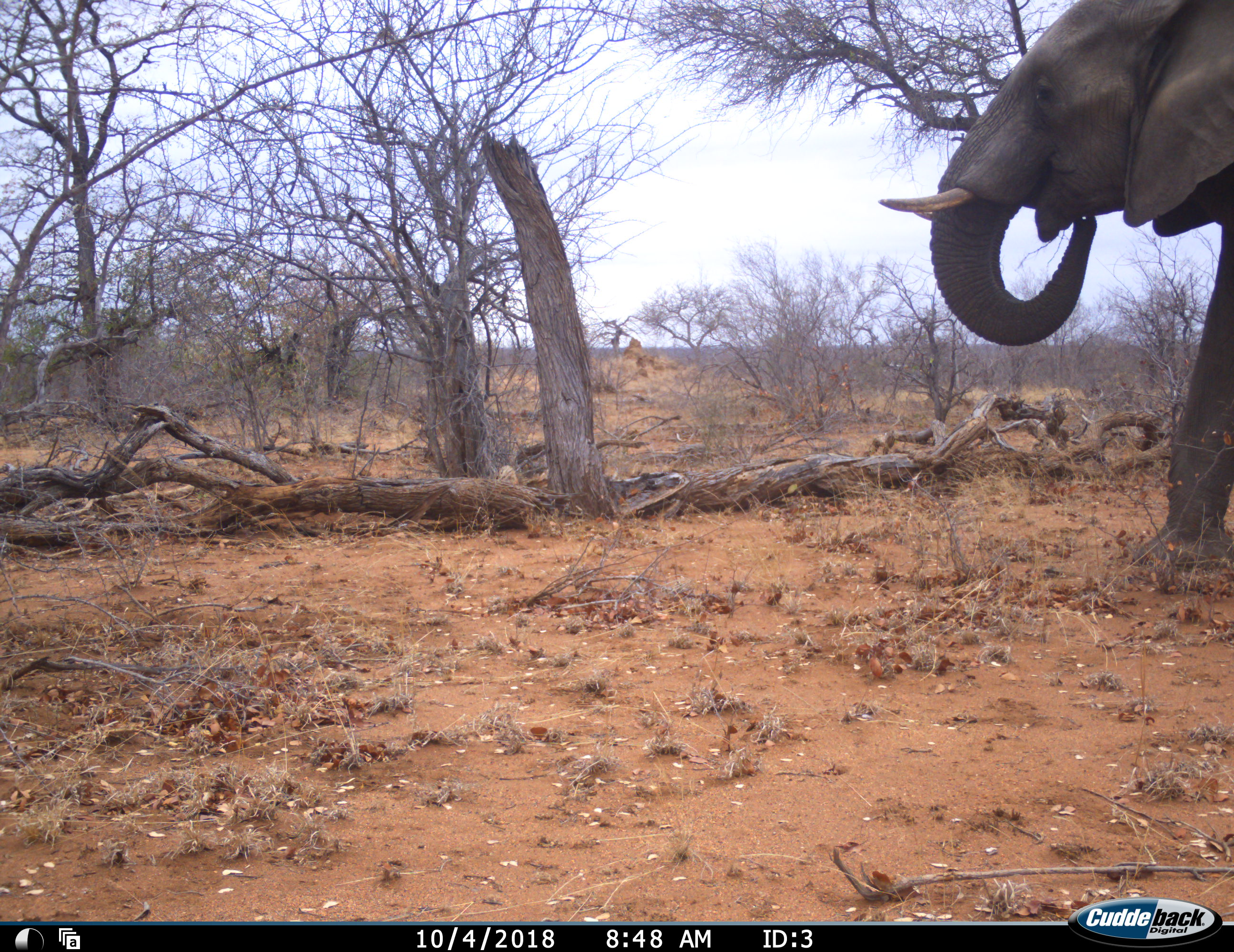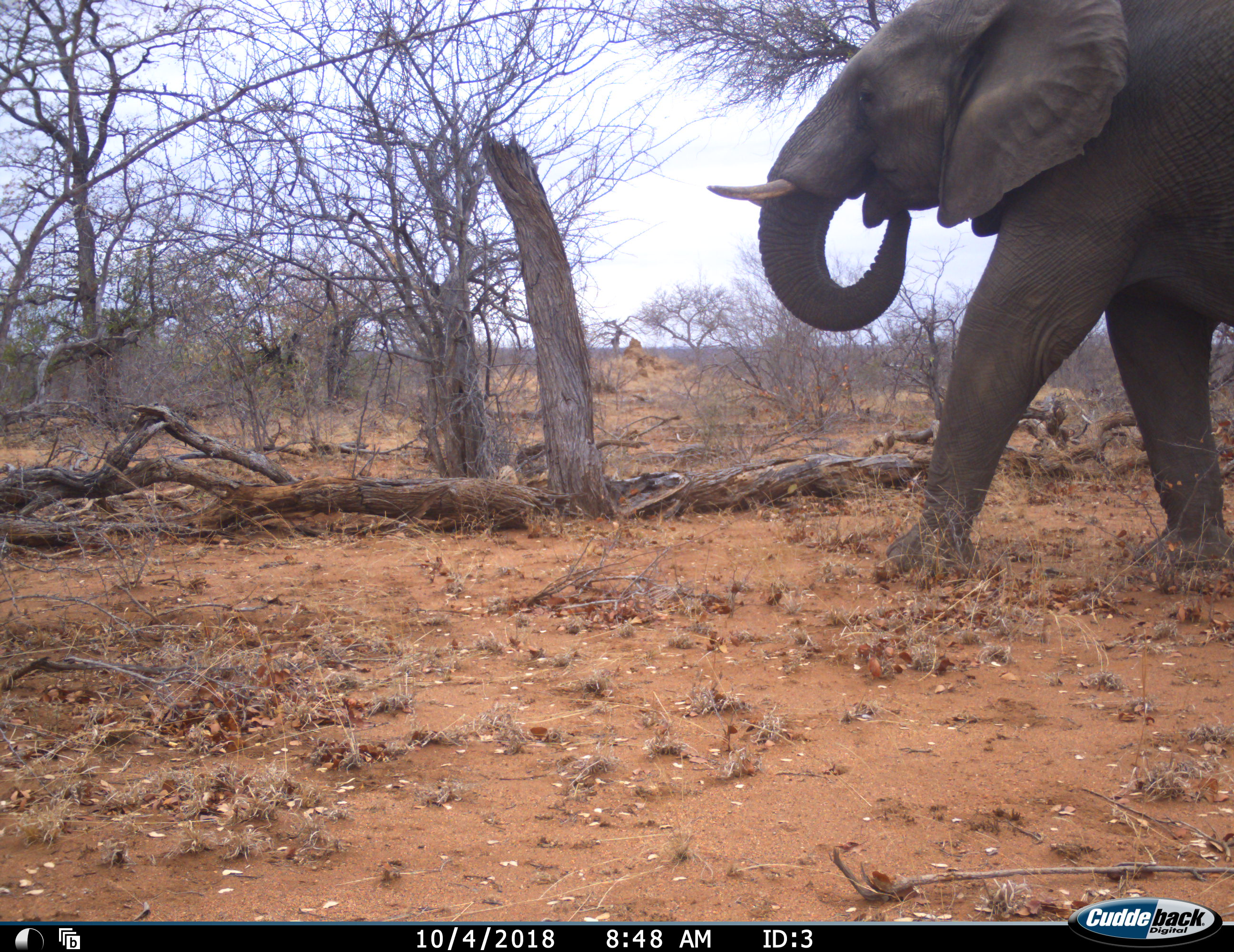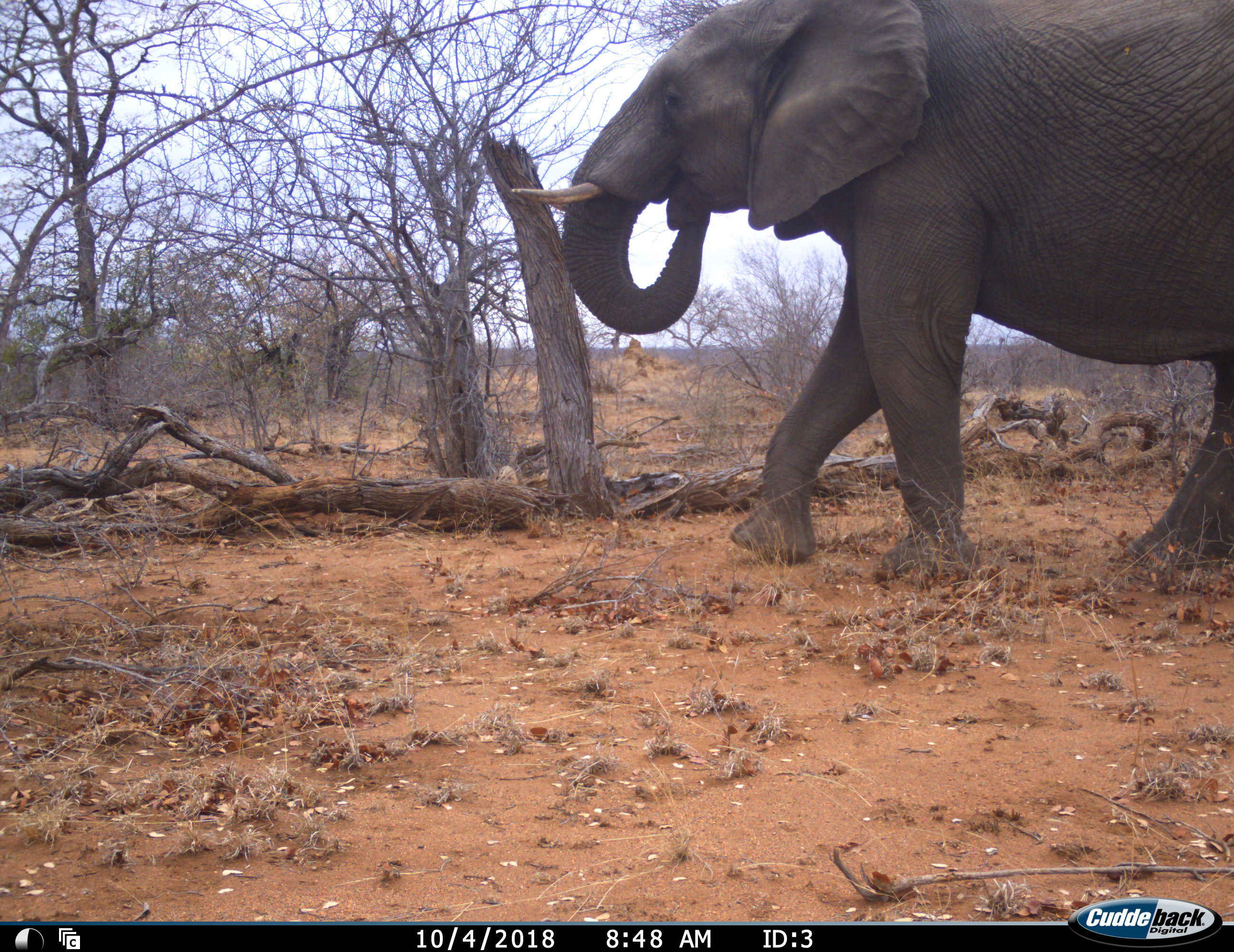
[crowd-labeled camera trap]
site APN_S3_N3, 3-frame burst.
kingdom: Animalia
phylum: Chordata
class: Mammalia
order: Proboscidea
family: Elephantidae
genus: Loxodonta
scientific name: Loxodonta africana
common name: african bush elephant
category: elephant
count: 1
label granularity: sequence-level